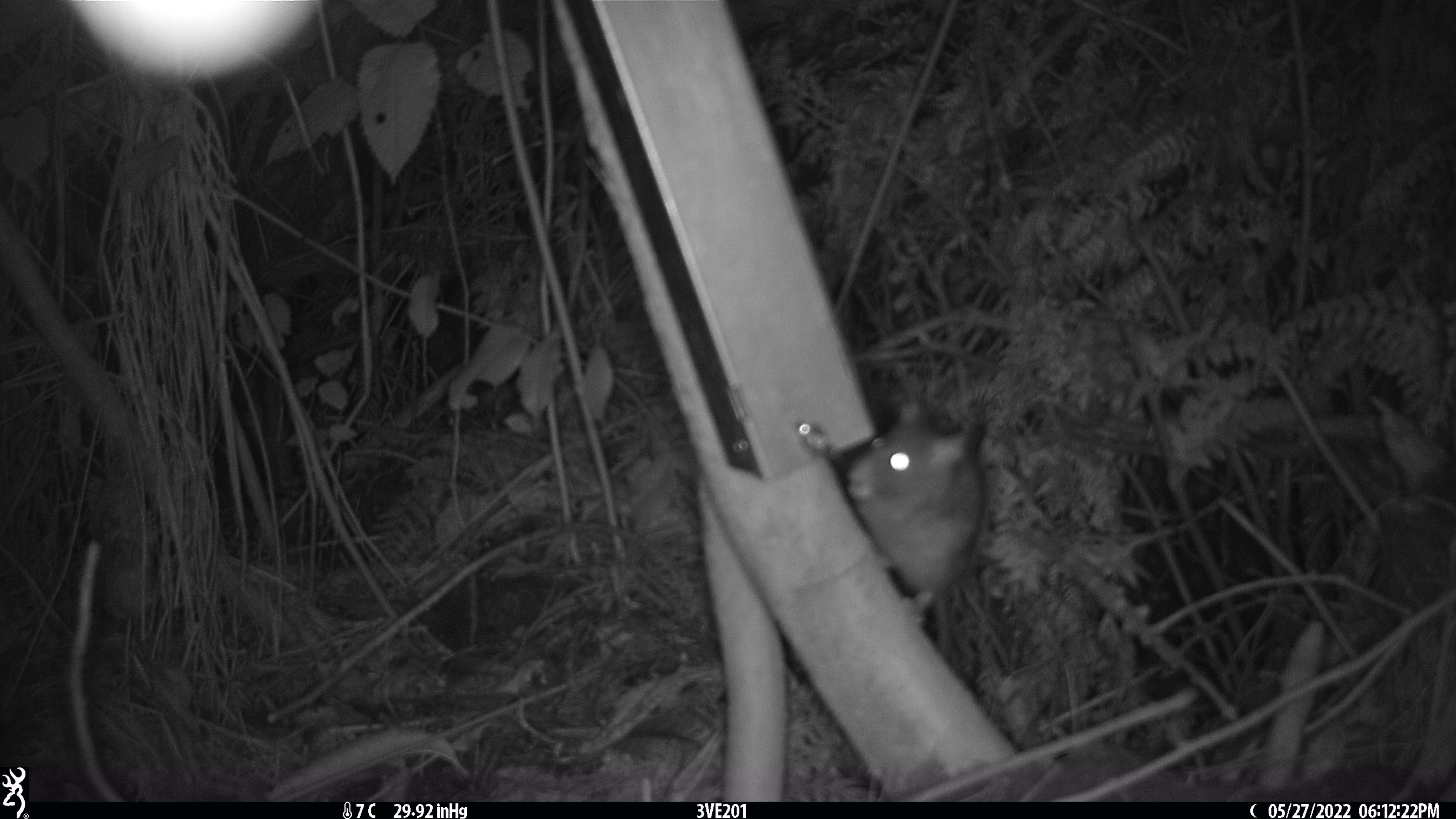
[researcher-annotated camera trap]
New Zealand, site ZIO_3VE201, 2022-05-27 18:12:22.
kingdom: Animalia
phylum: Chordata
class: Mammalia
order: Rodentia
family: Muridae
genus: Rattus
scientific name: Rattus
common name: rat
Rat (Rattus).